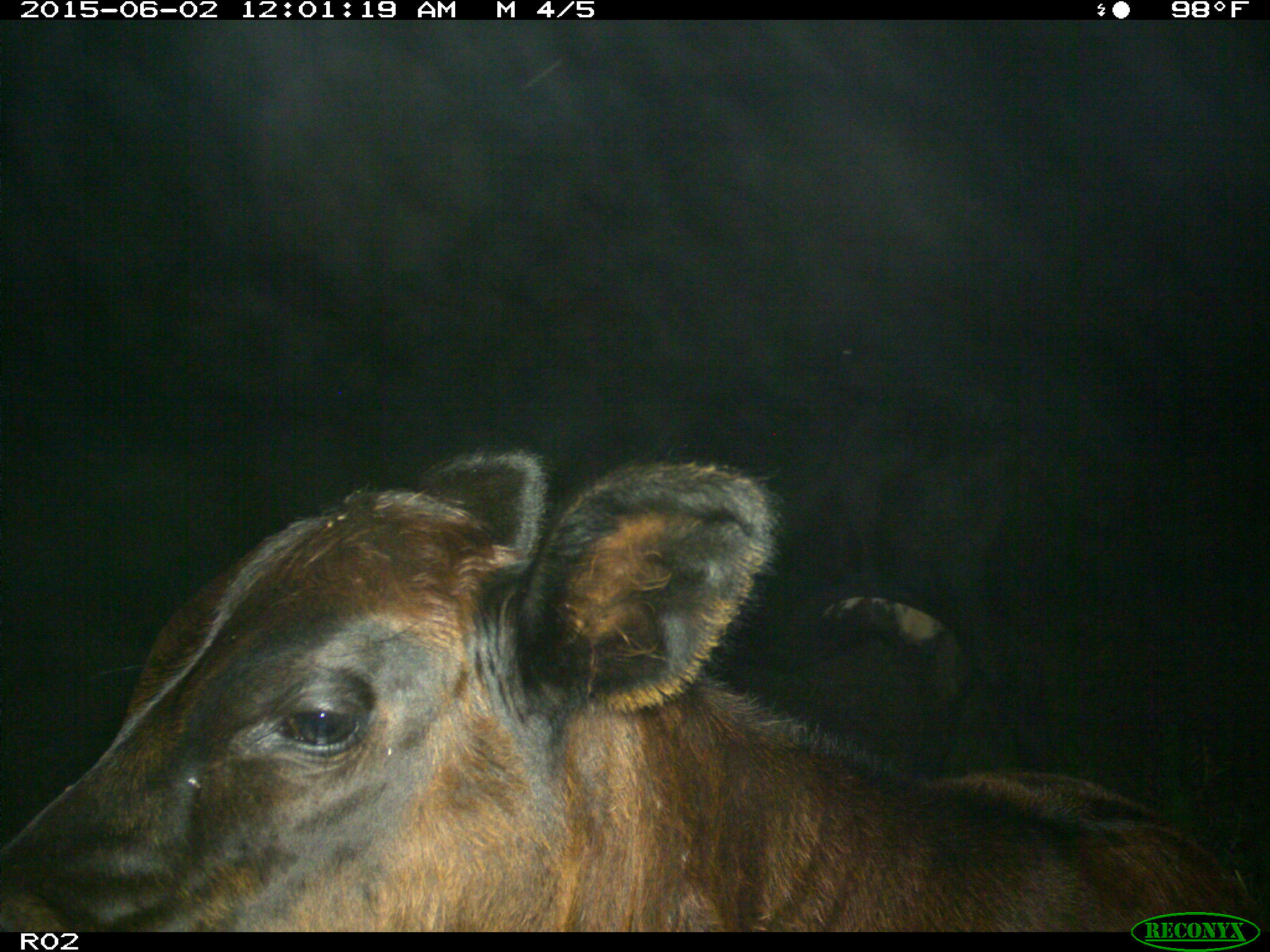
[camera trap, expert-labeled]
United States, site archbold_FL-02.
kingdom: Animalia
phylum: Chordata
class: Mammalia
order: Artiodactyla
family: Bovidae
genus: Bos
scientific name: Bos taurus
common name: domestic cow